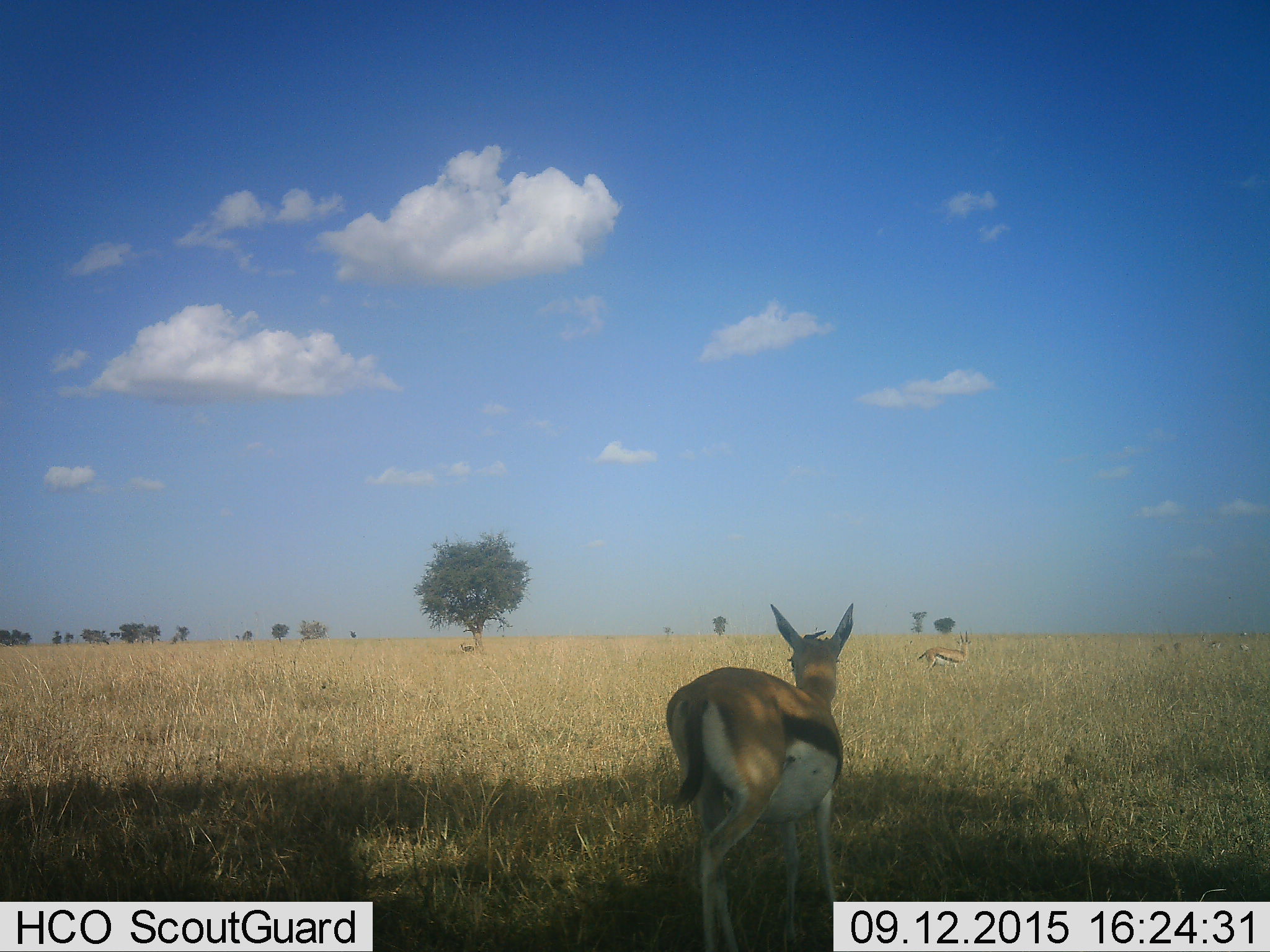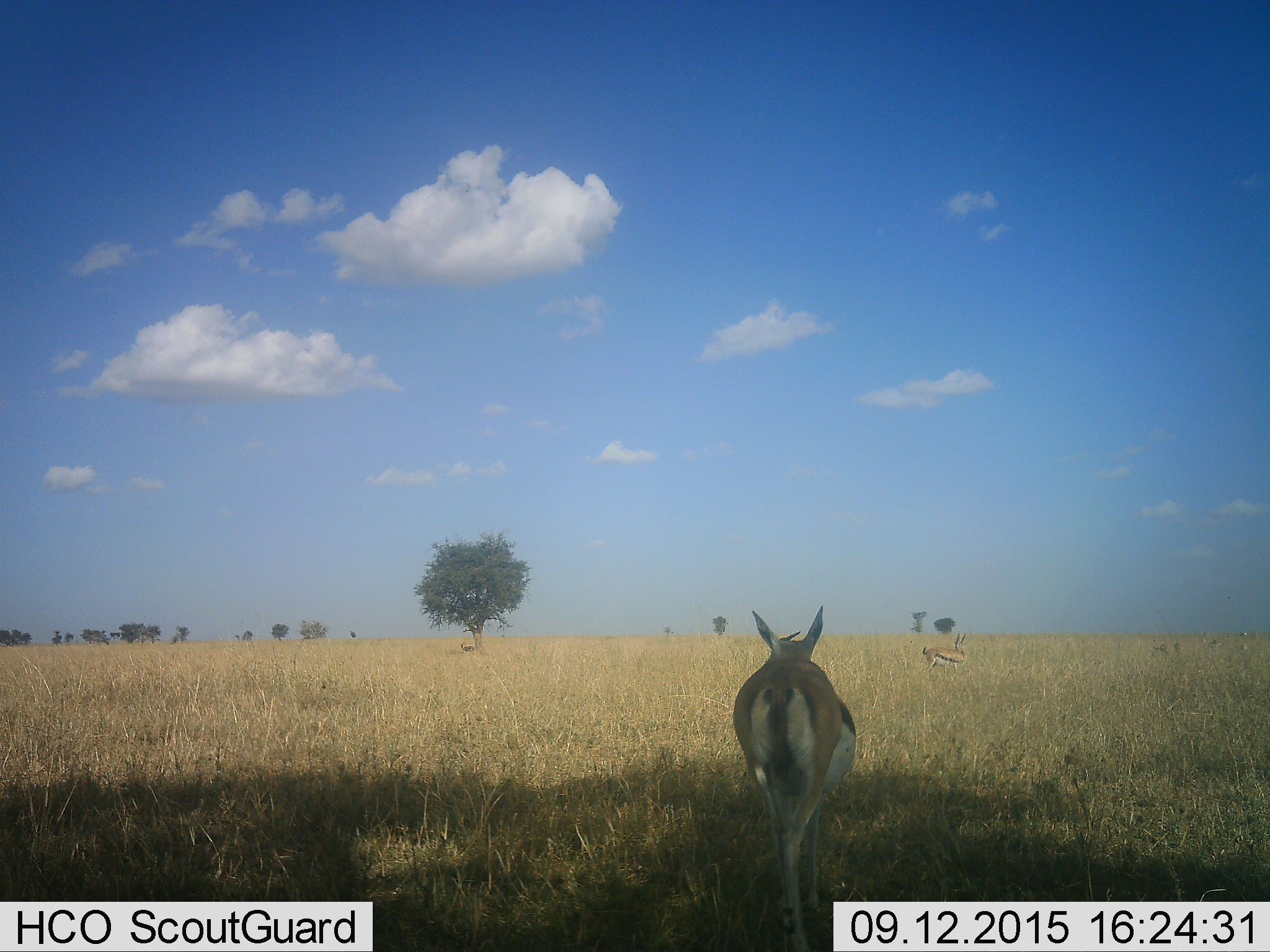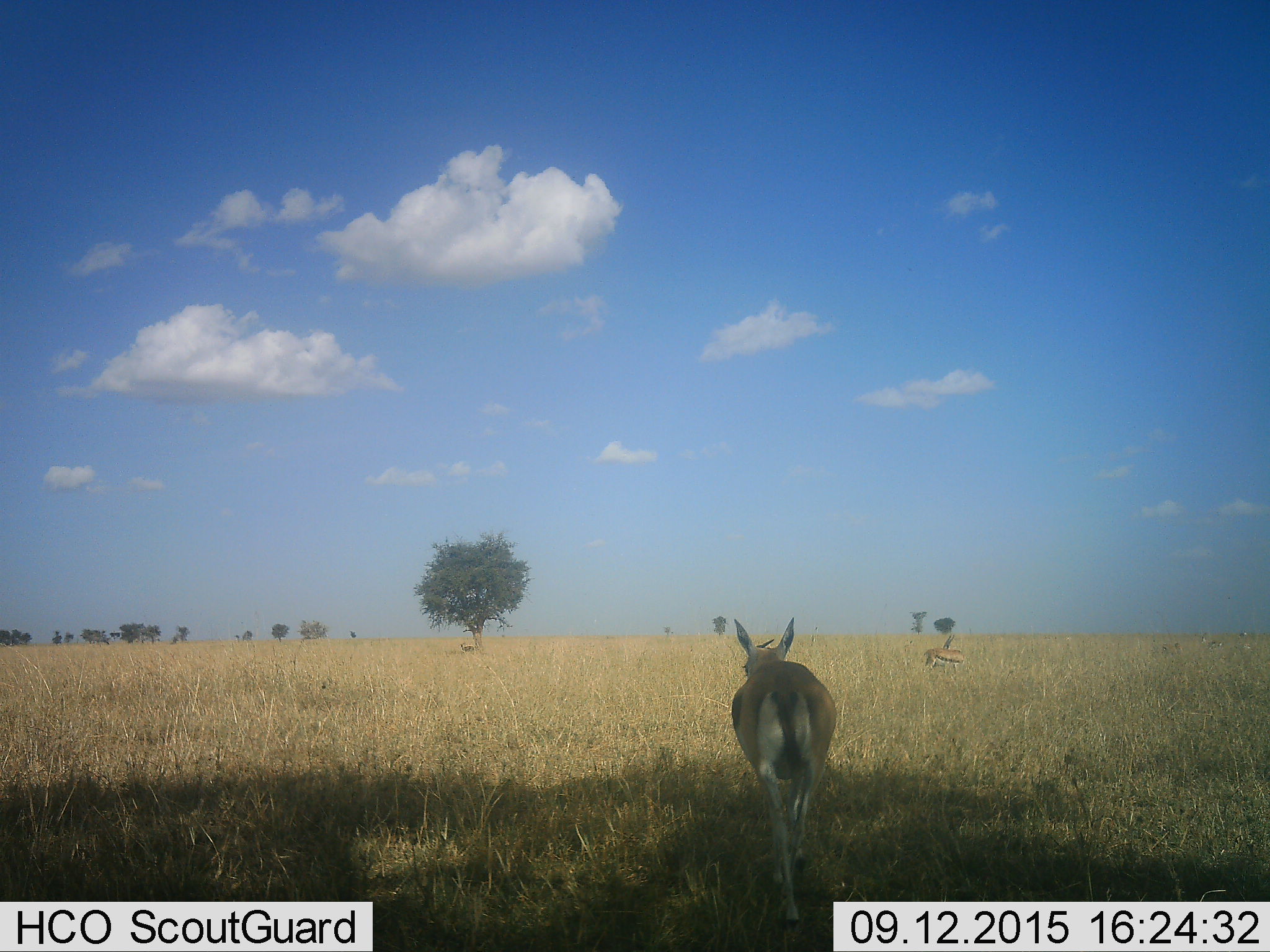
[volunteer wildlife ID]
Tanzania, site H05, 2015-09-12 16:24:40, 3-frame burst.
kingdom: Animalia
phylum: Chordata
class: Mammalia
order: Artiodactyla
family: Bovidae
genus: Eudorcas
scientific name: Eudorcas thomsonii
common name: thomson's gazelle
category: gazellethomsons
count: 2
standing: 60%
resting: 10%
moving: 80%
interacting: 0%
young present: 0%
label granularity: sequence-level